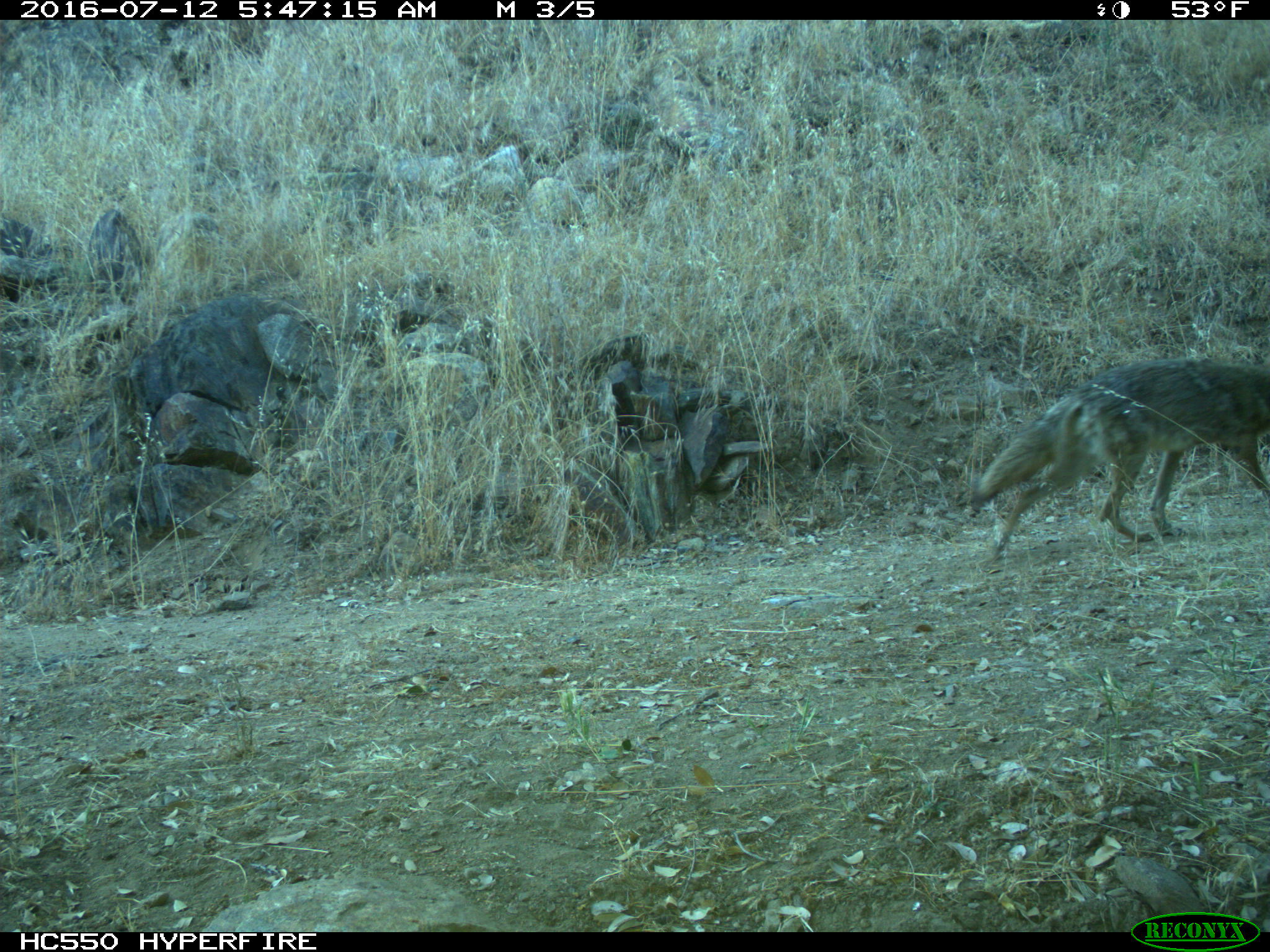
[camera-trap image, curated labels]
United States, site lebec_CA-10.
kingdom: Animalia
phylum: Chordata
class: Mammalia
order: Carnivora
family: Canidae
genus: Canis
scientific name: Canis latrans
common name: coyote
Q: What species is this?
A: Canis latrans (coyote).